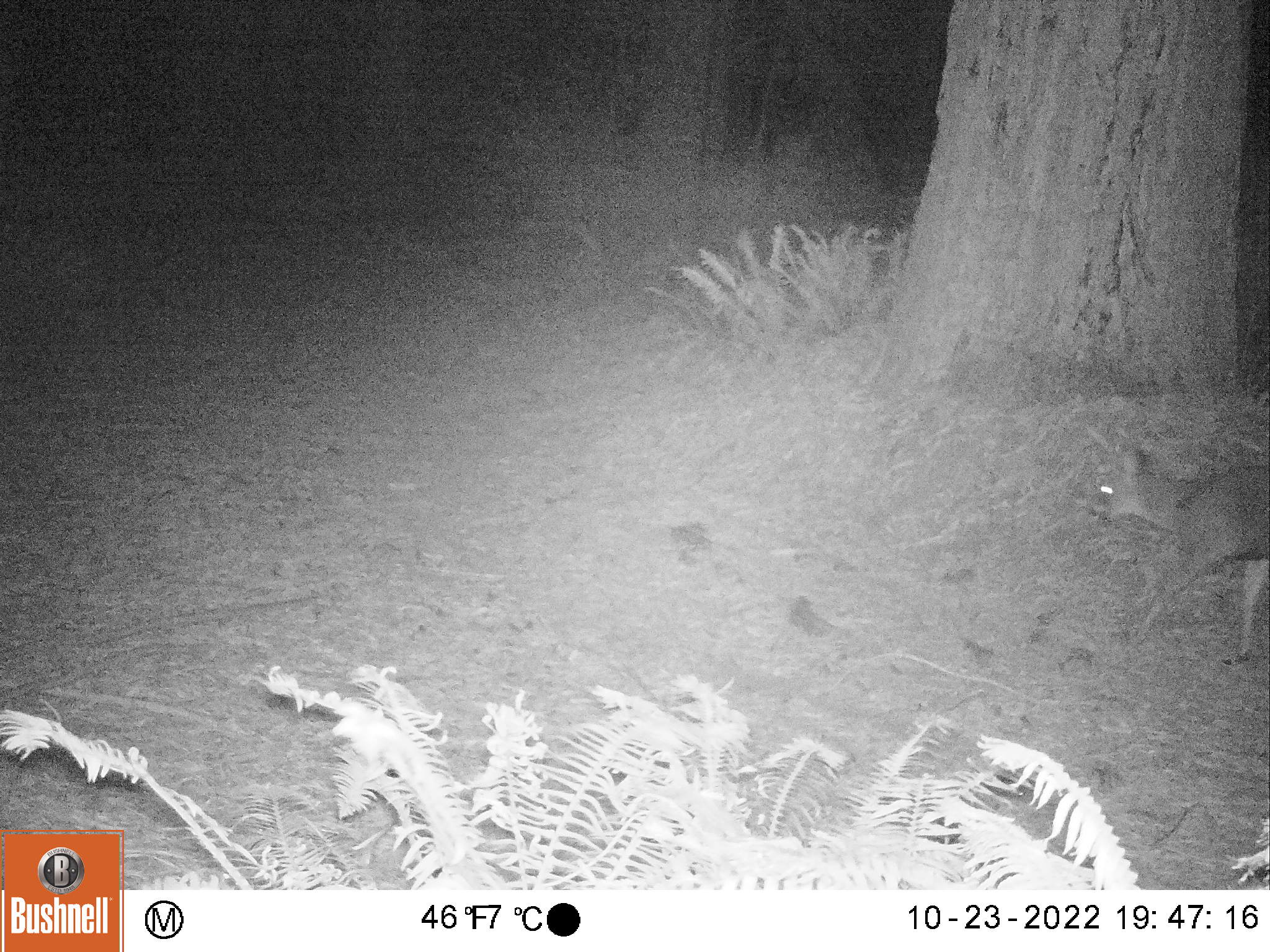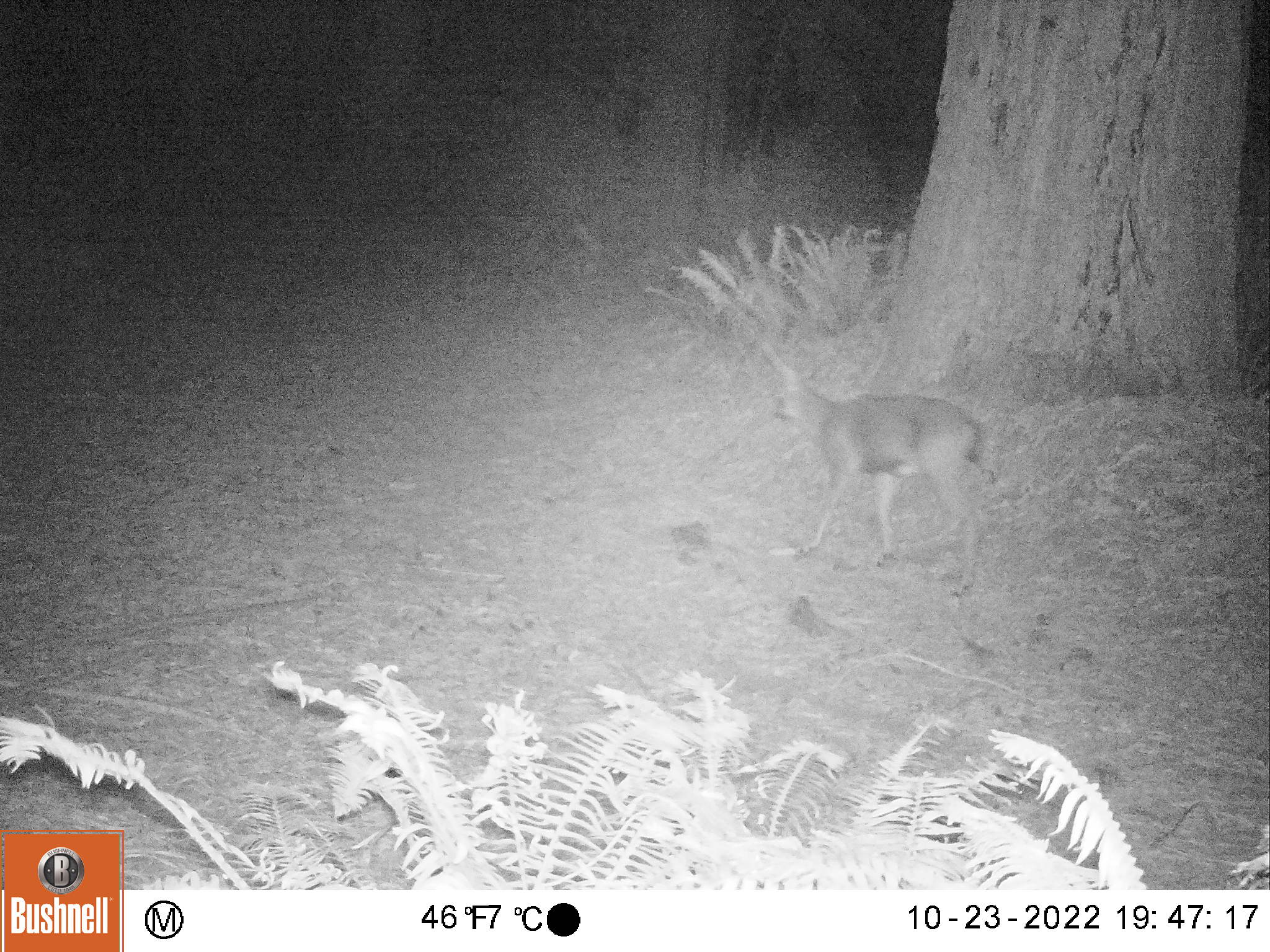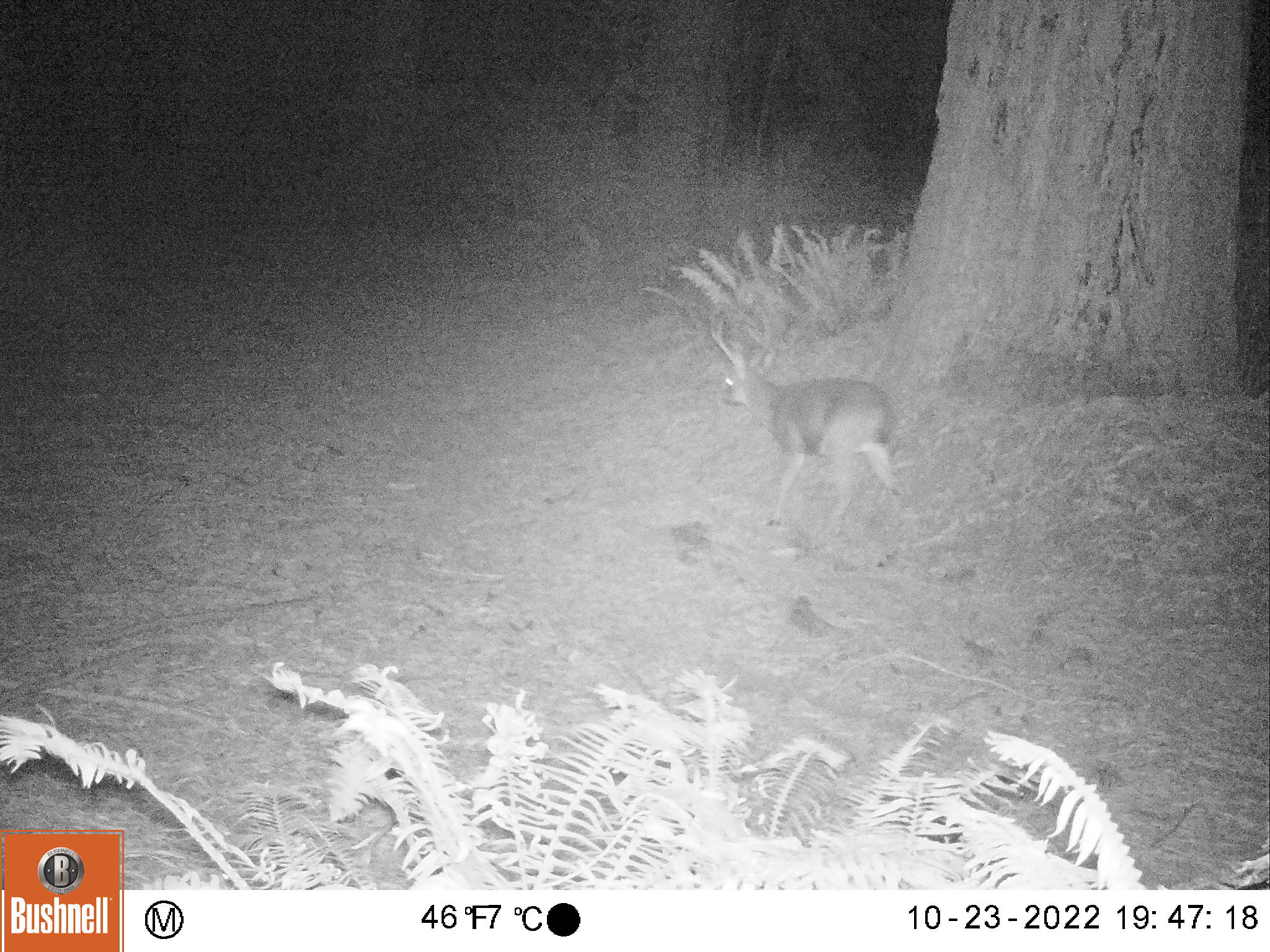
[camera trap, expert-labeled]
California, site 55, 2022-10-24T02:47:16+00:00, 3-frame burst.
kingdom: Animalia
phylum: Chordata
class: Mammalia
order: Artiodactyla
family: Cervidae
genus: Odocoileus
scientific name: Odocoileus hemionus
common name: mule deer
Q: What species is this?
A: Mule deer (Odocoileus hemionus).